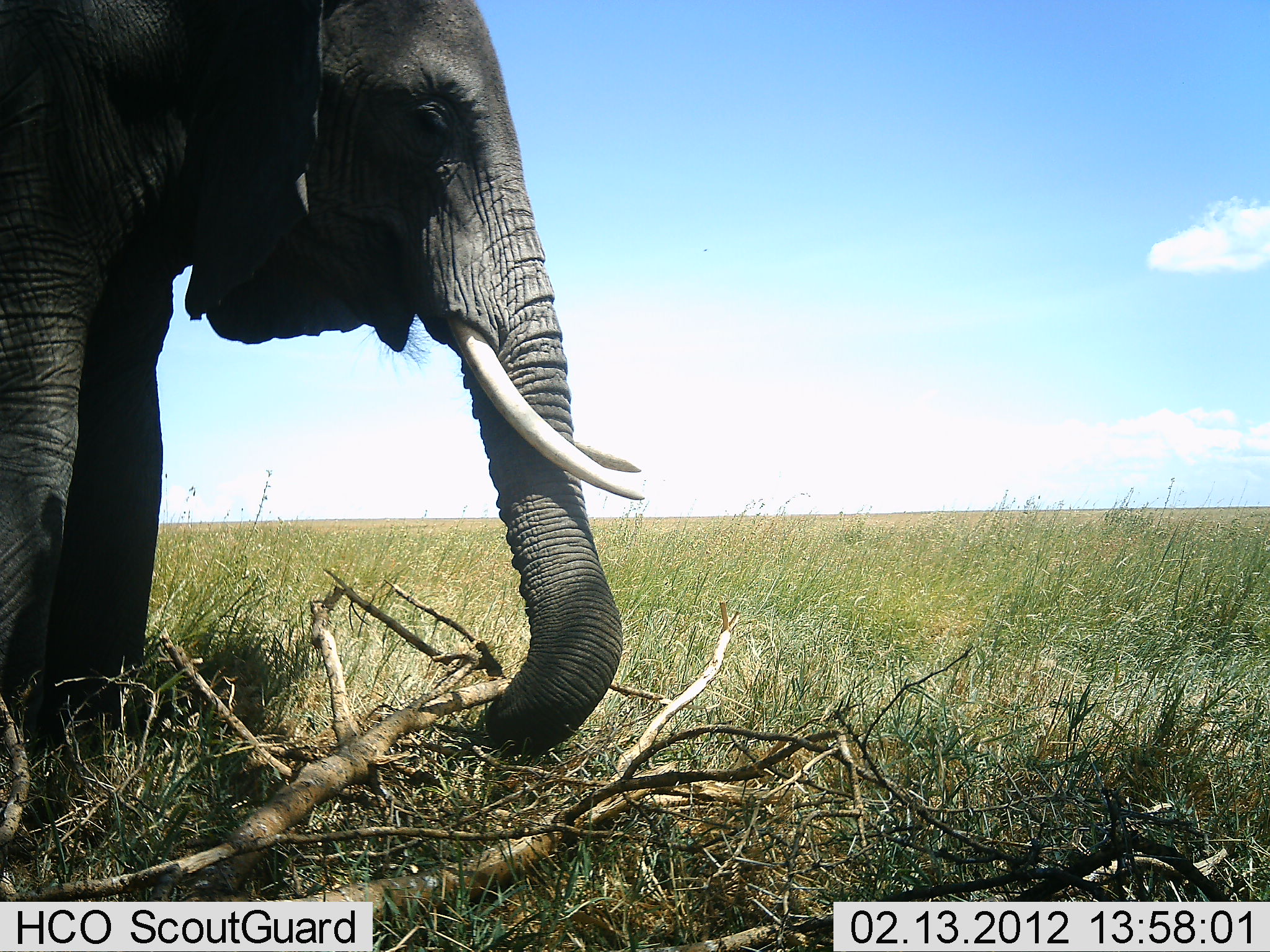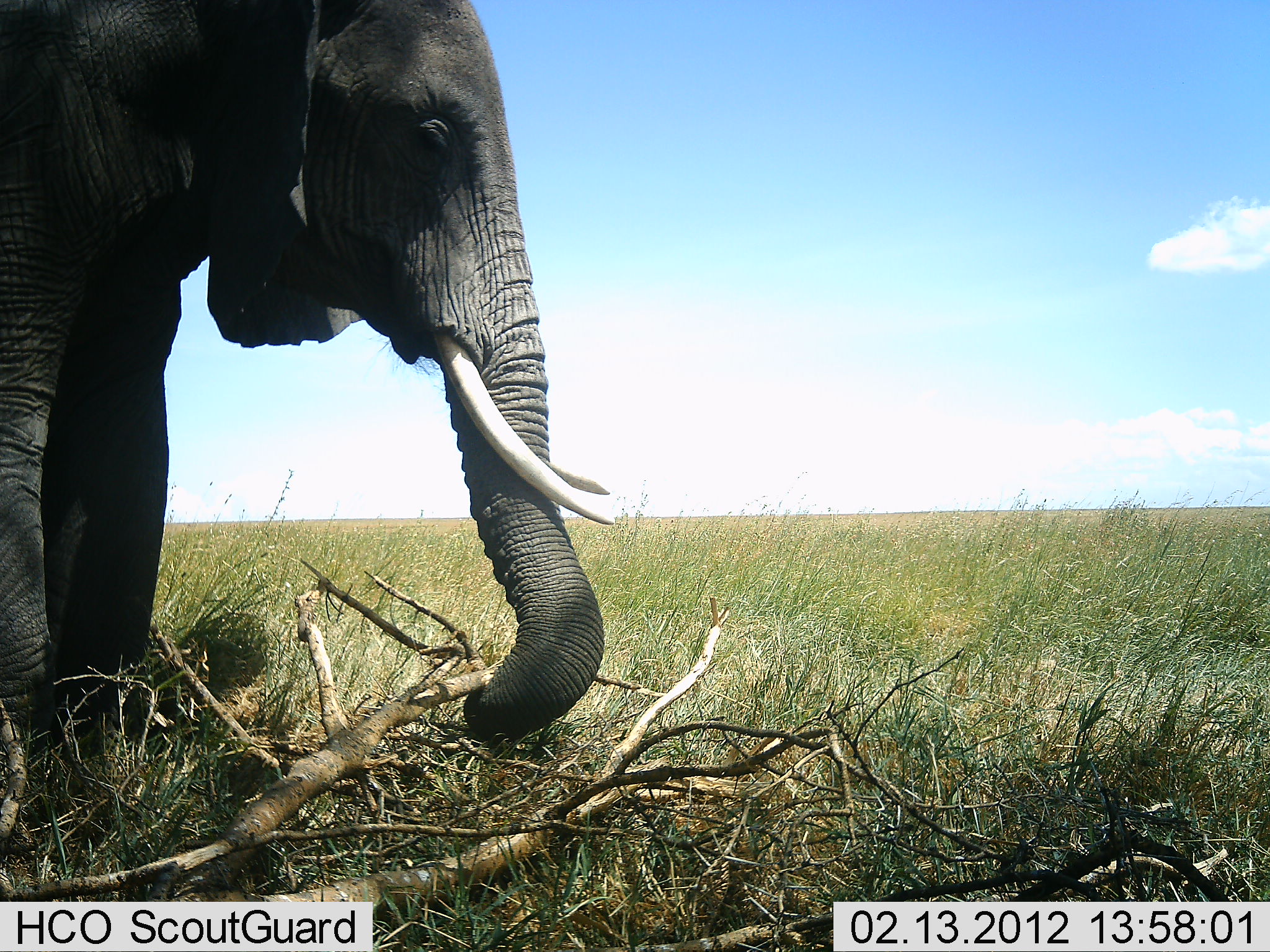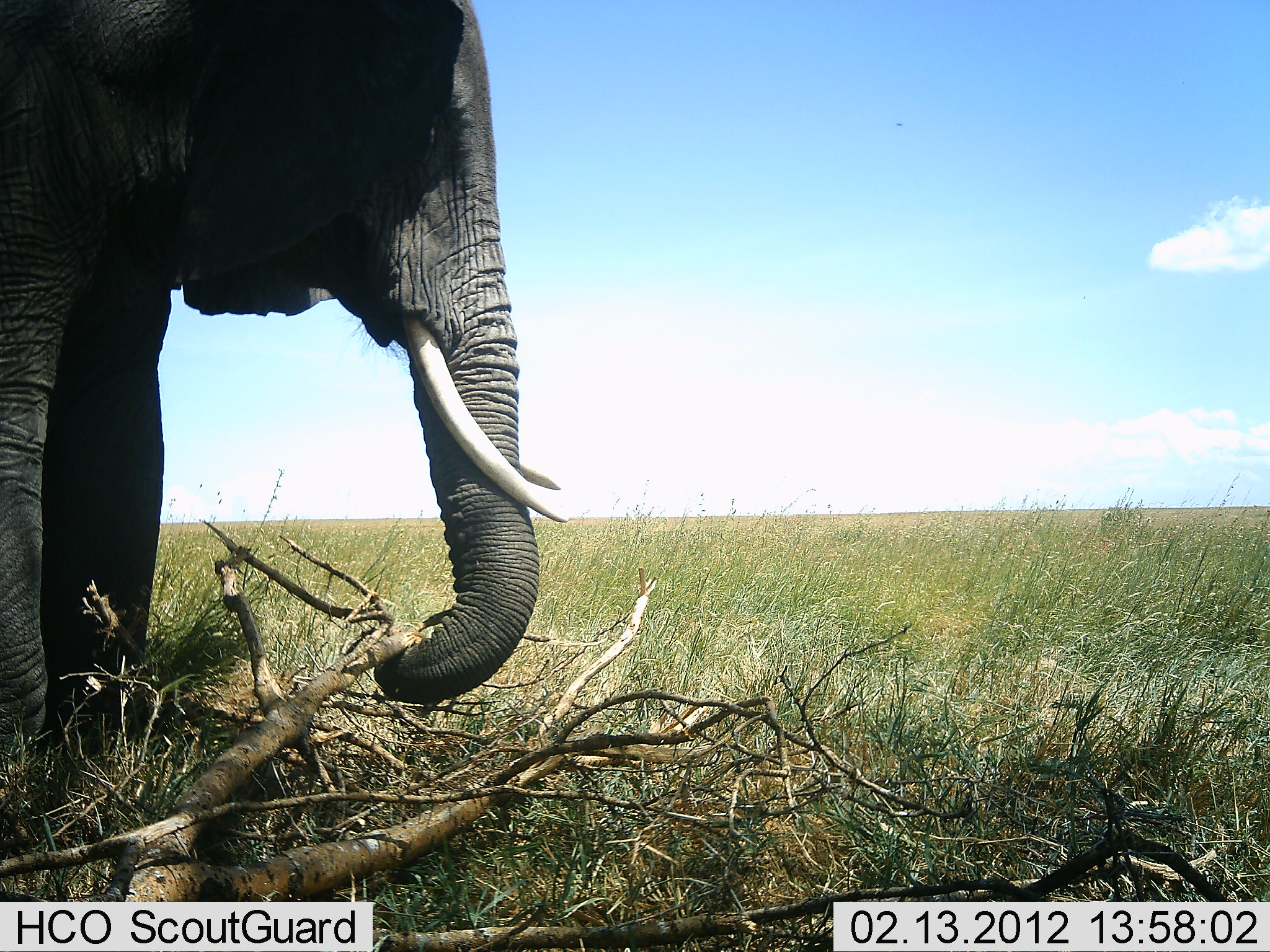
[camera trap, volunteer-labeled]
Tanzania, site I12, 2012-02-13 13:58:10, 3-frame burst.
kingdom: Animalia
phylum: Chordata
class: Mammalia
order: Proboscidea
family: Elephantidae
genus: Loxodonta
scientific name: Loxodonta africana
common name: african bush elephant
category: elephant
Elephant (african bush elephant) (Loxodonta africana), count 1. Behavior (volunteer vote fractions): standing 47%, resting 0%, moving 6%, interacting 18%. Young present (vote fraction): 0%. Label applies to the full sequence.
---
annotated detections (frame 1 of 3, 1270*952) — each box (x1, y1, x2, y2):
animal: (0, 0, 645, 760)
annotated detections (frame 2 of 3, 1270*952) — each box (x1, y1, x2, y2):
animal: (0, 0, 613, 741)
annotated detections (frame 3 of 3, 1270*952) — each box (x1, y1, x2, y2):
animal: (0, 0, 568, 747)